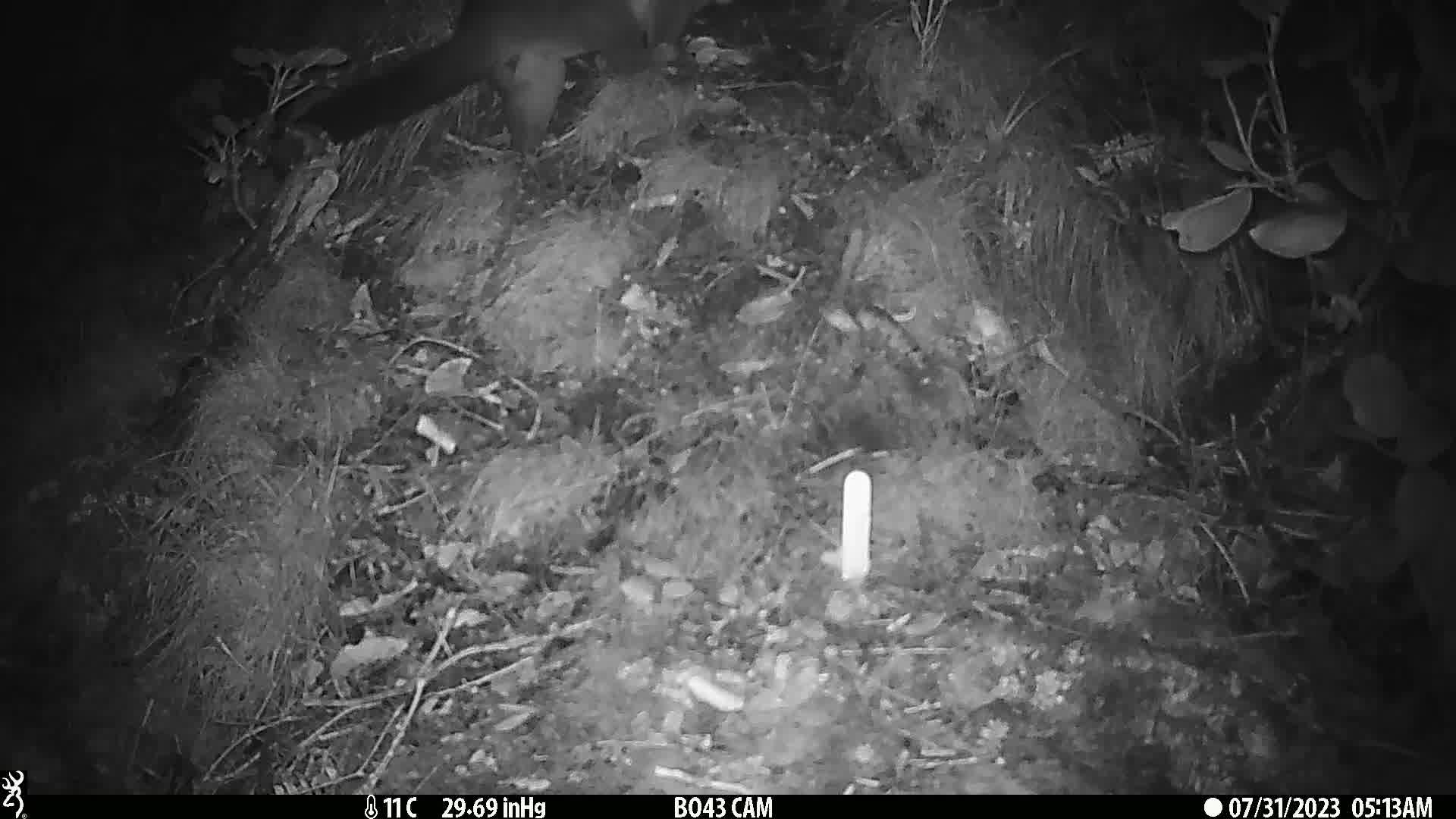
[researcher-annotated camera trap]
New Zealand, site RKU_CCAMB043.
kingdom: Animalia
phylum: Chordata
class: Mammalia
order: Diprotodontia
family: Phalangeridae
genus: Trichosurus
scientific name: Trichosurus vulpecula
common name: common brushtail possum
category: possum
Possum (common brushtail possum) (Trichosurus vulpecula).